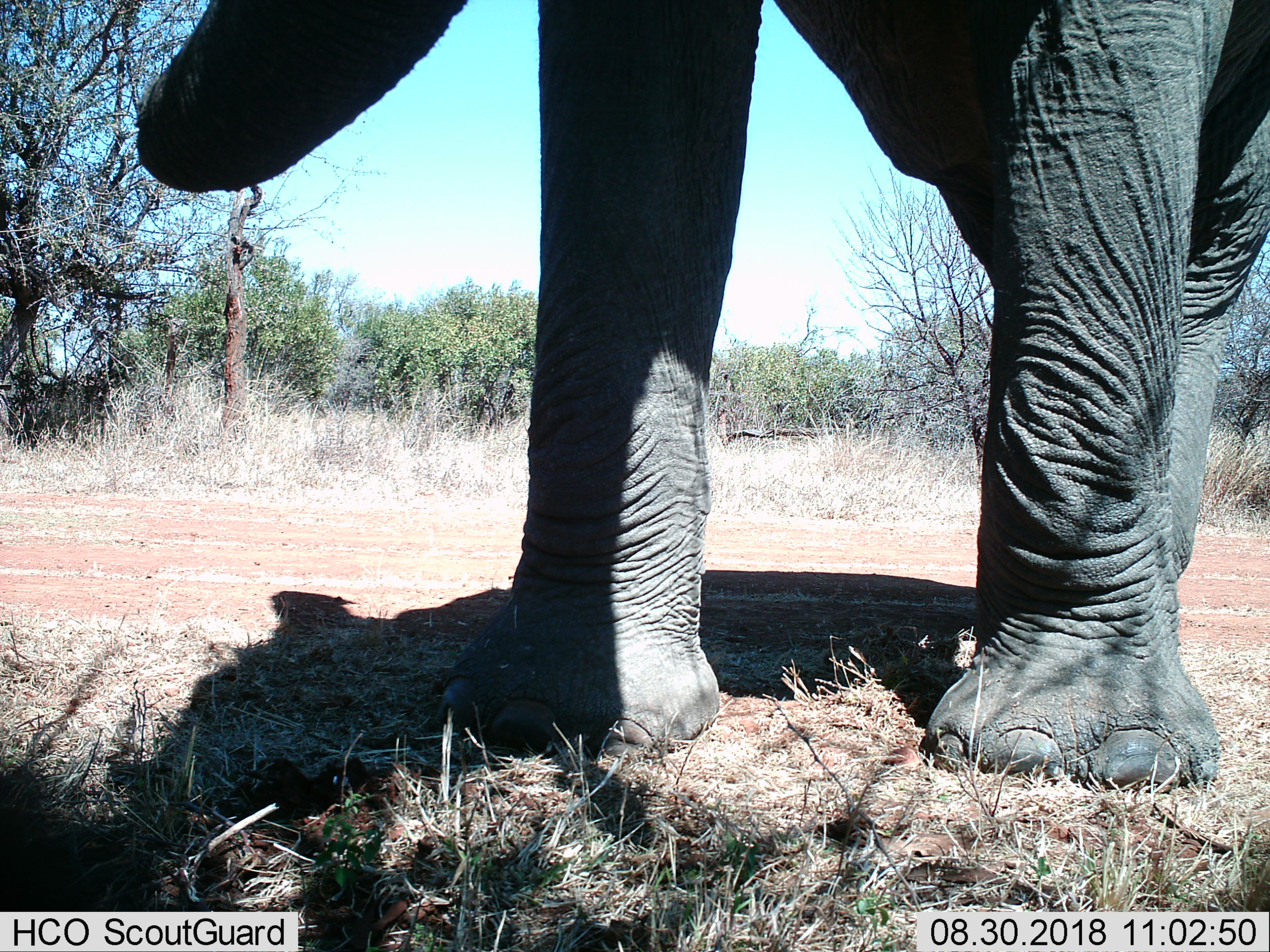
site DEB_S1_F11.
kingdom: Animalia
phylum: Chordata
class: Mammalia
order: Proboscidea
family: Elephantidae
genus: Loxodonta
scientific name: Loxodonta africana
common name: african bush elephant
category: elephant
Elephant (african bush elephant) (Loxodonta africana), count 1. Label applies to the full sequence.